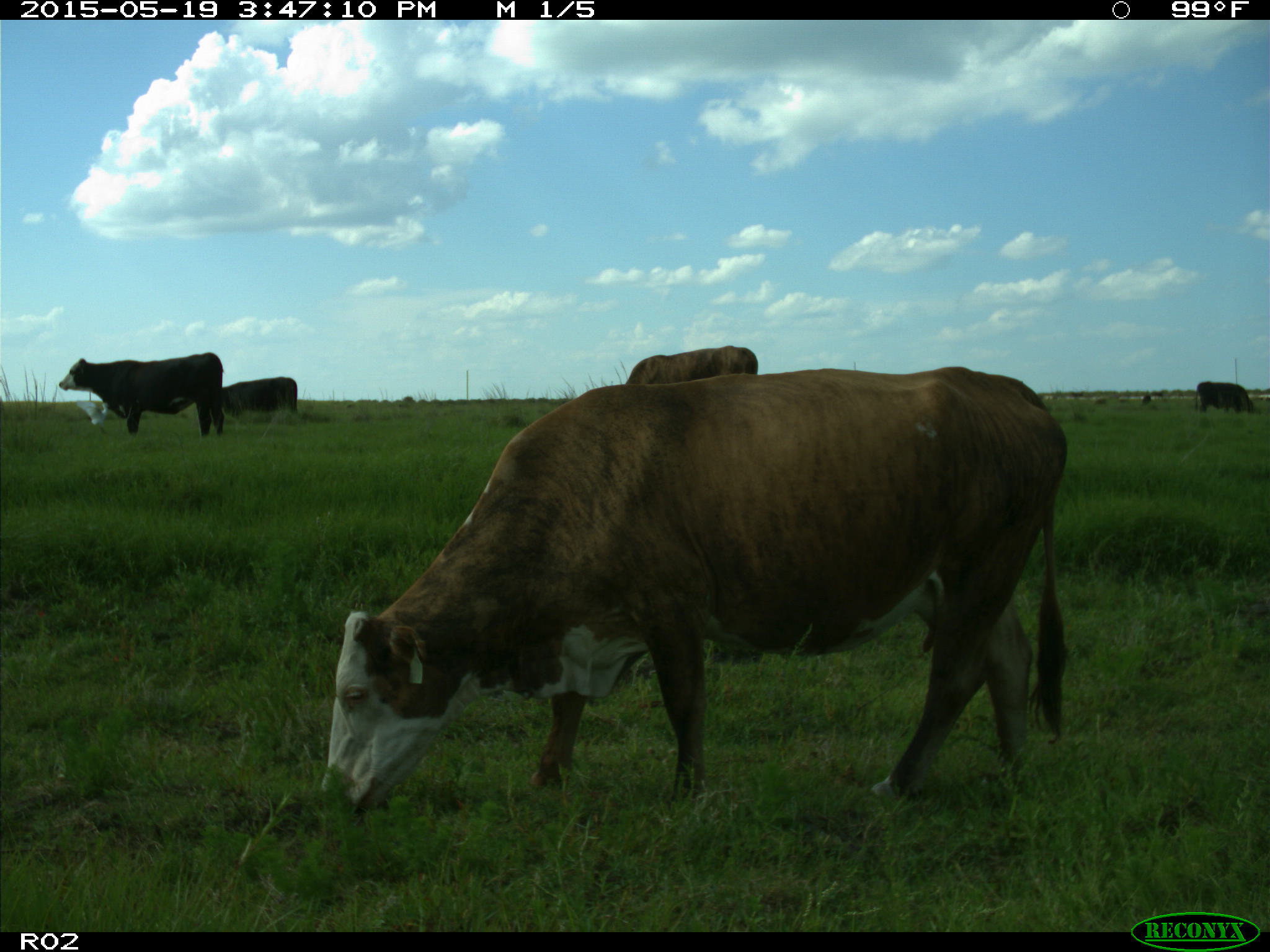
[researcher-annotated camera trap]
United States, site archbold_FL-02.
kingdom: Animalia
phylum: Chordata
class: Mammalia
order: Artiodactyla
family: Bovidae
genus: Bos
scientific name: Bos taurus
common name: domestic cow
Bos taurus (domestic cow).